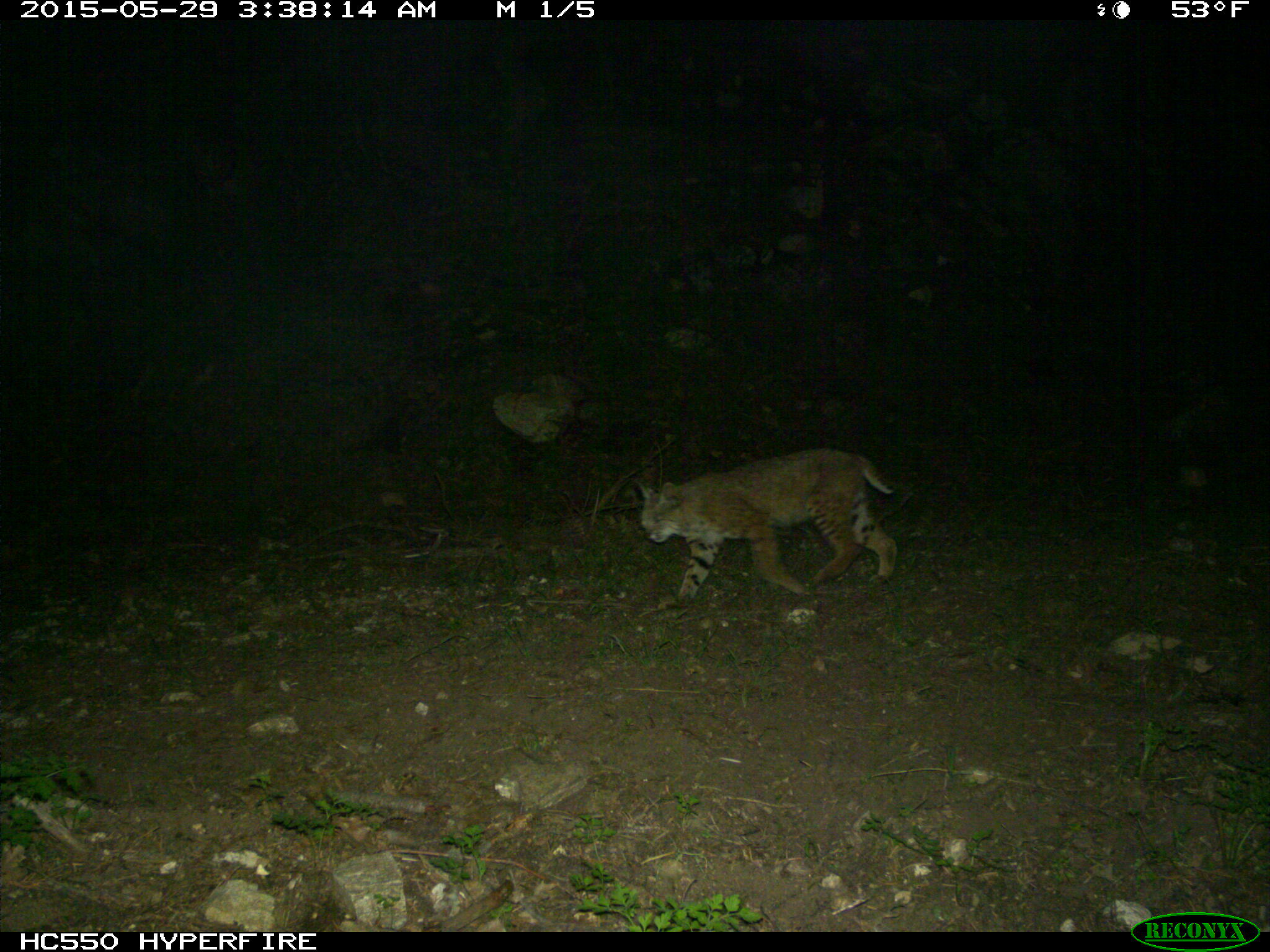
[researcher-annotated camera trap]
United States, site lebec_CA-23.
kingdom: Animalia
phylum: Chordata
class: Mammalia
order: Carnivora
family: Felidae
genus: Lynx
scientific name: Lynx rufus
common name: bobcat